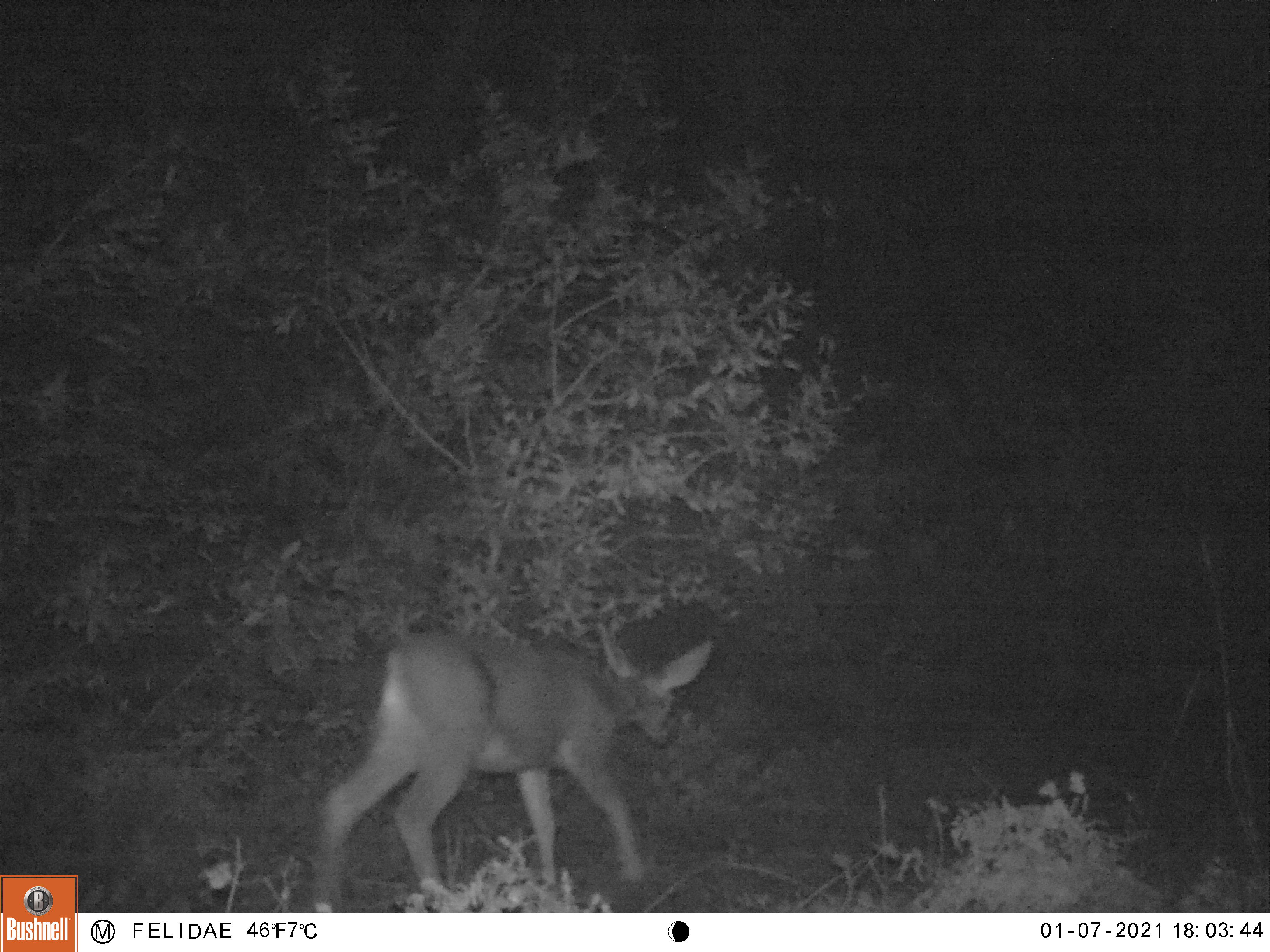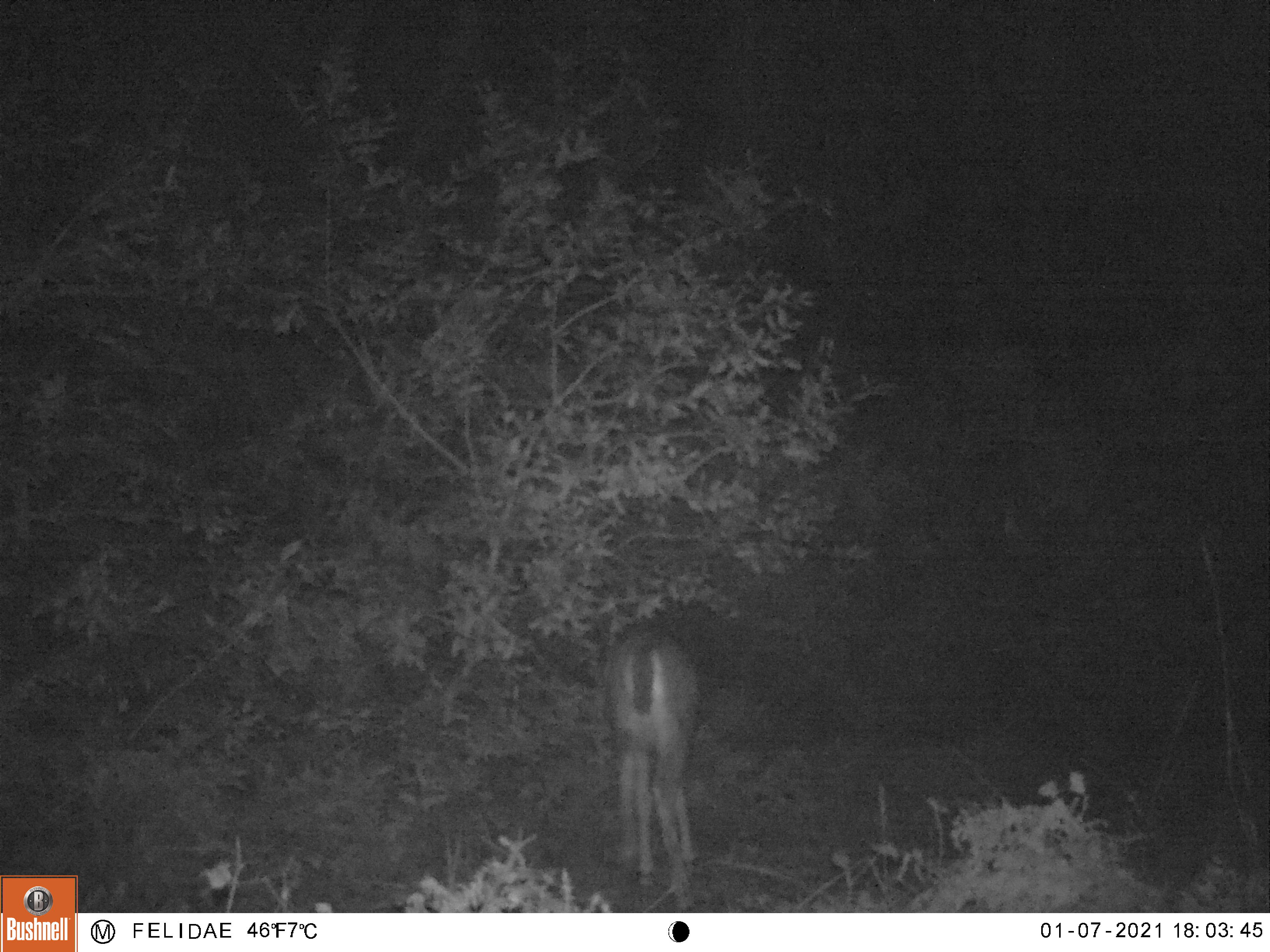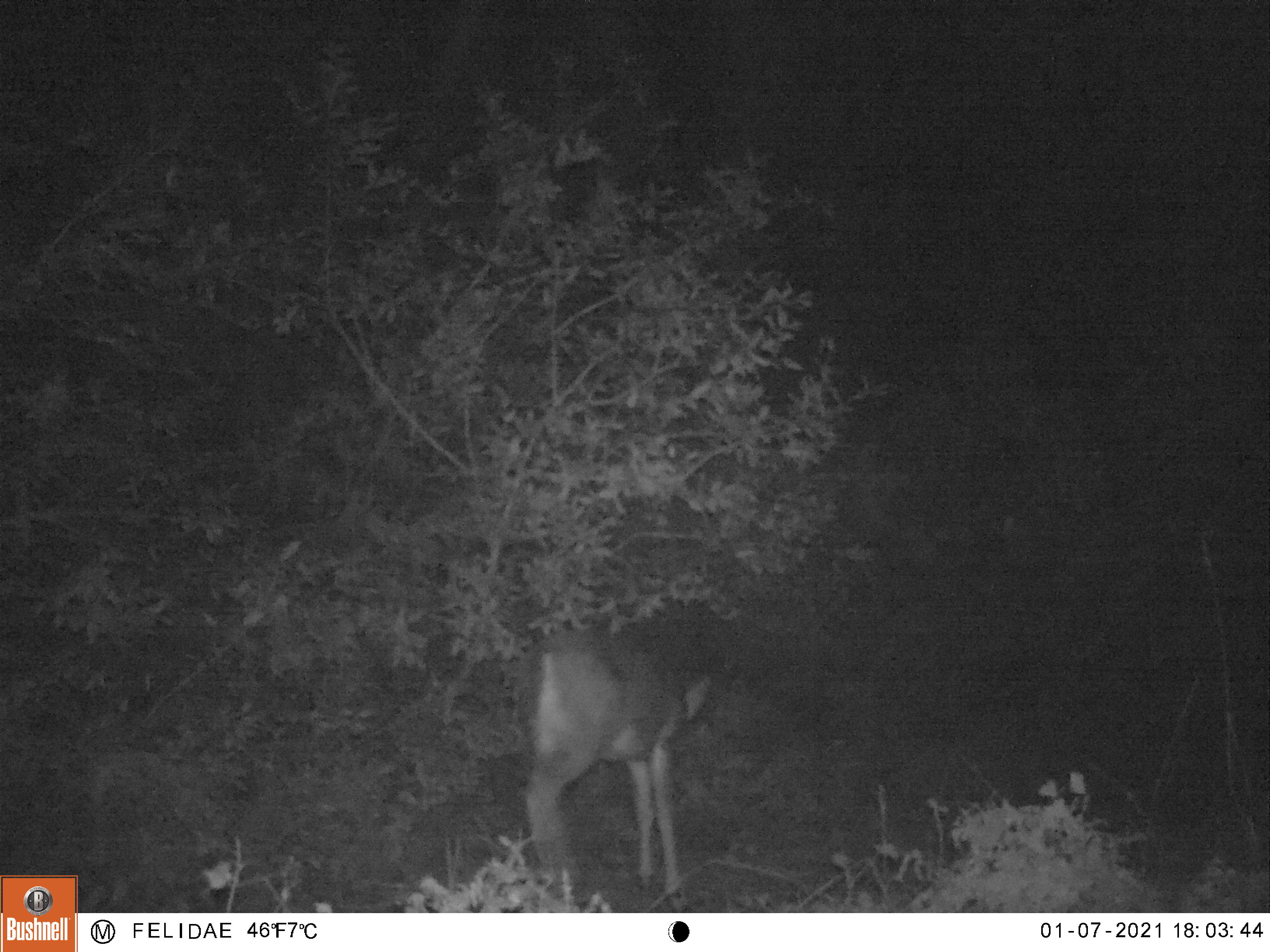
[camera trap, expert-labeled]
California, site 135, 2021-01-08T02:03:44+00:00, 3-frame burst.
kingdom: Animalia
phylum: Chordata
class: Mammalia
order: Artiodactyla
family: Cervidae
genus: Odocoileus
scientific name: Odocoileus hemionus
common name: mule deer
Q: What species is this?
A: Mule deer (Odocoileus hemionus).